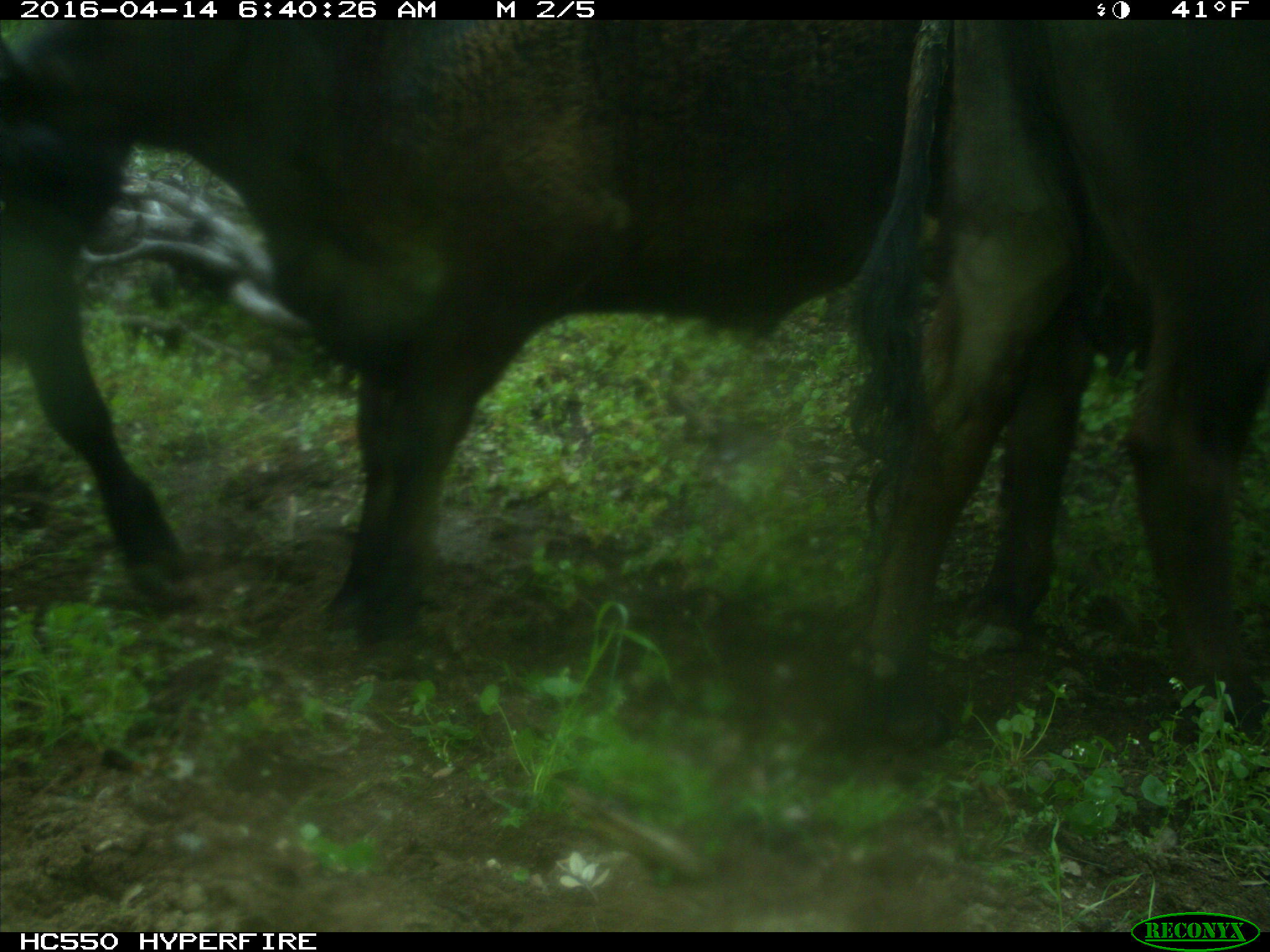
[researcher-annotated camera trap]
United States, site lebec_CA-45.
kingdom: Animalia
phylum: Chordata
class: Mammalia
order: Artiodactyla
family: Bovidae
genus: Bos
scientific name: Bos taurus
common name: domestic cow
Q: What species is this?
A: Bos taurus (domestic cow).